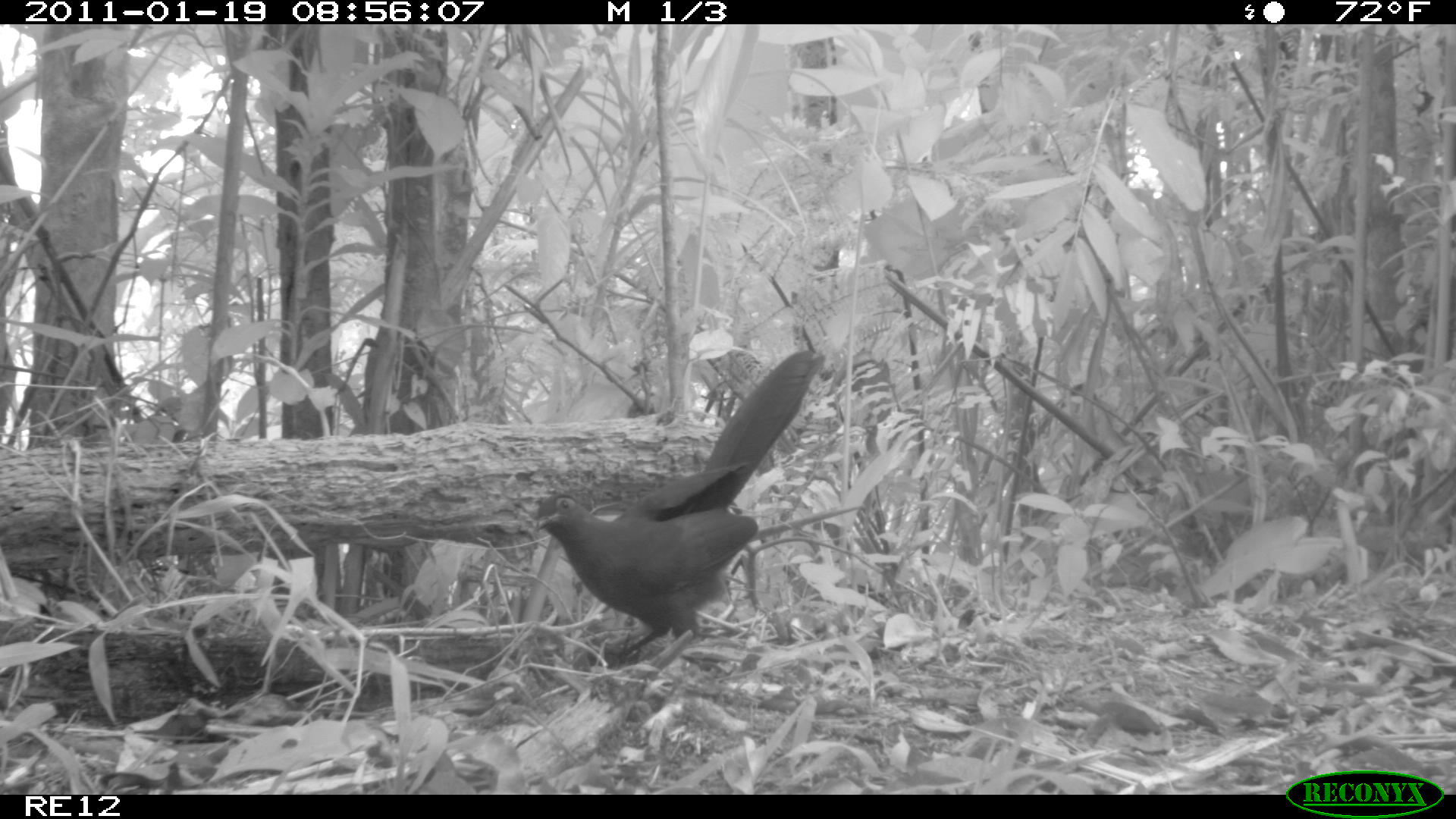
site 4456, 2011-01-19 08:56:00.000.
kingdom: Animalia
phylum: Chordata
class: Aves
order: Cuculiformes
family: Cuculidae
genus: Coua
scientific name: Coua serriana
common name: red-breasted coua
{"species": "Coua serriana (red-breasted coua)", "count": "1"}